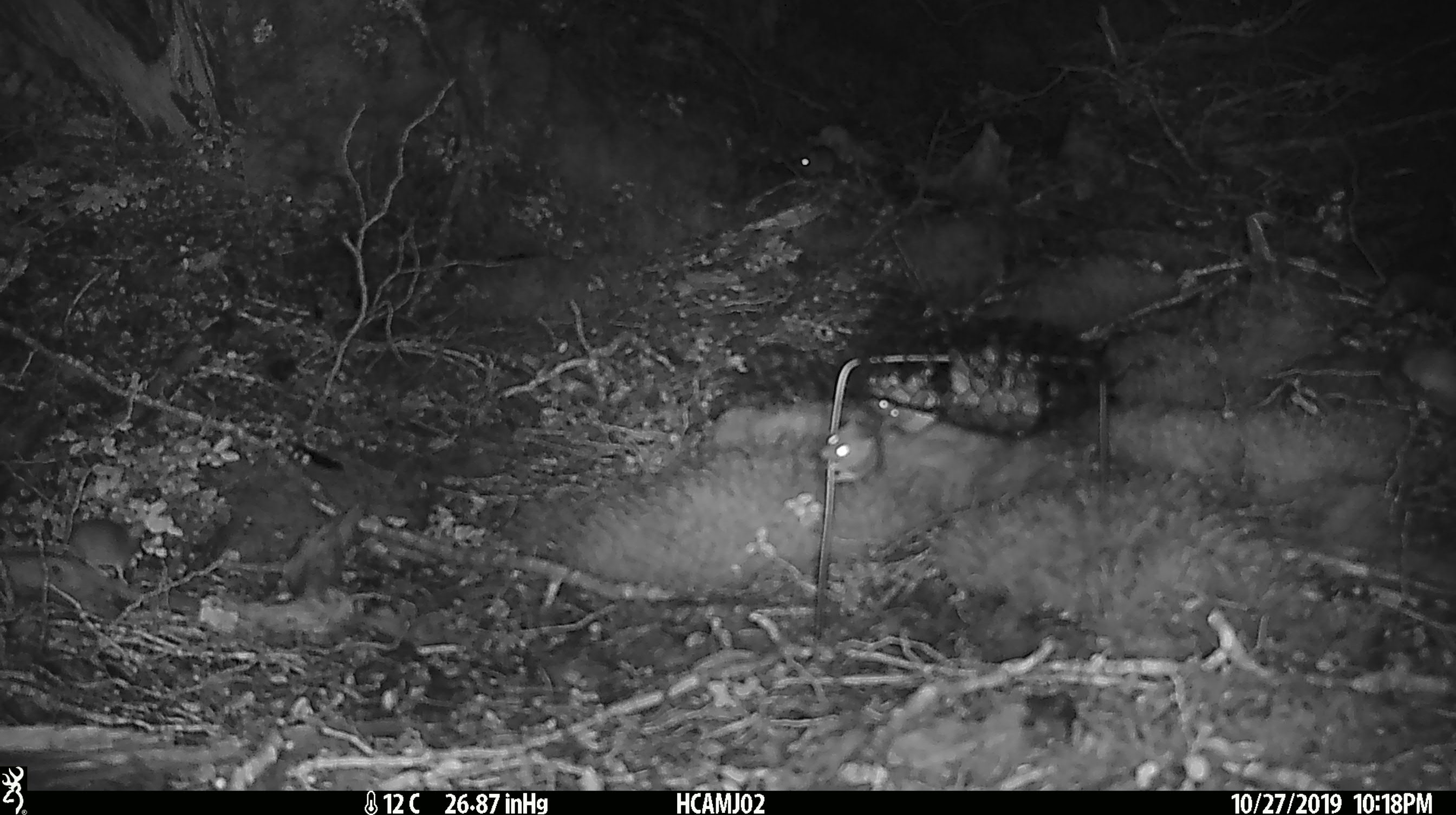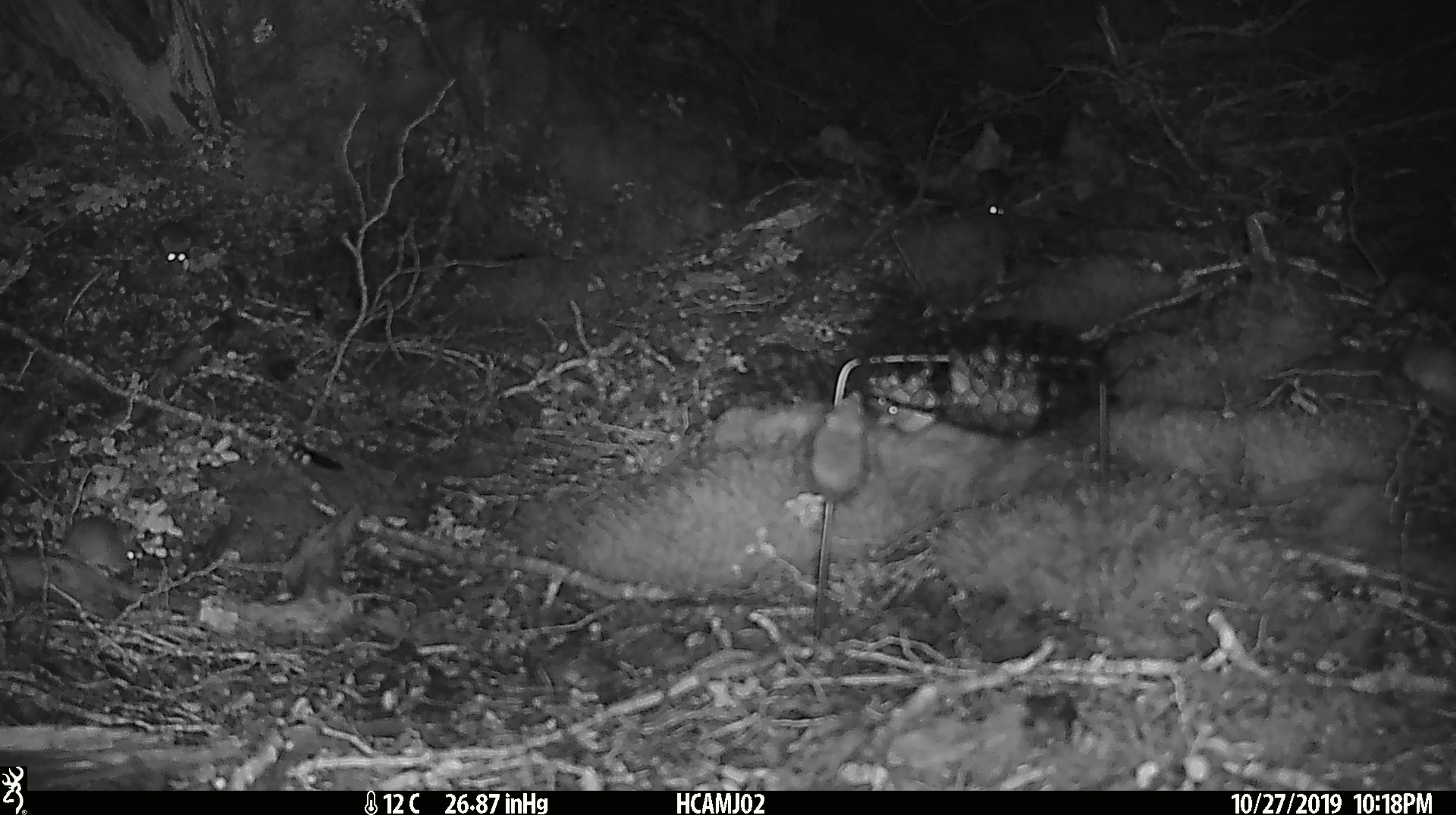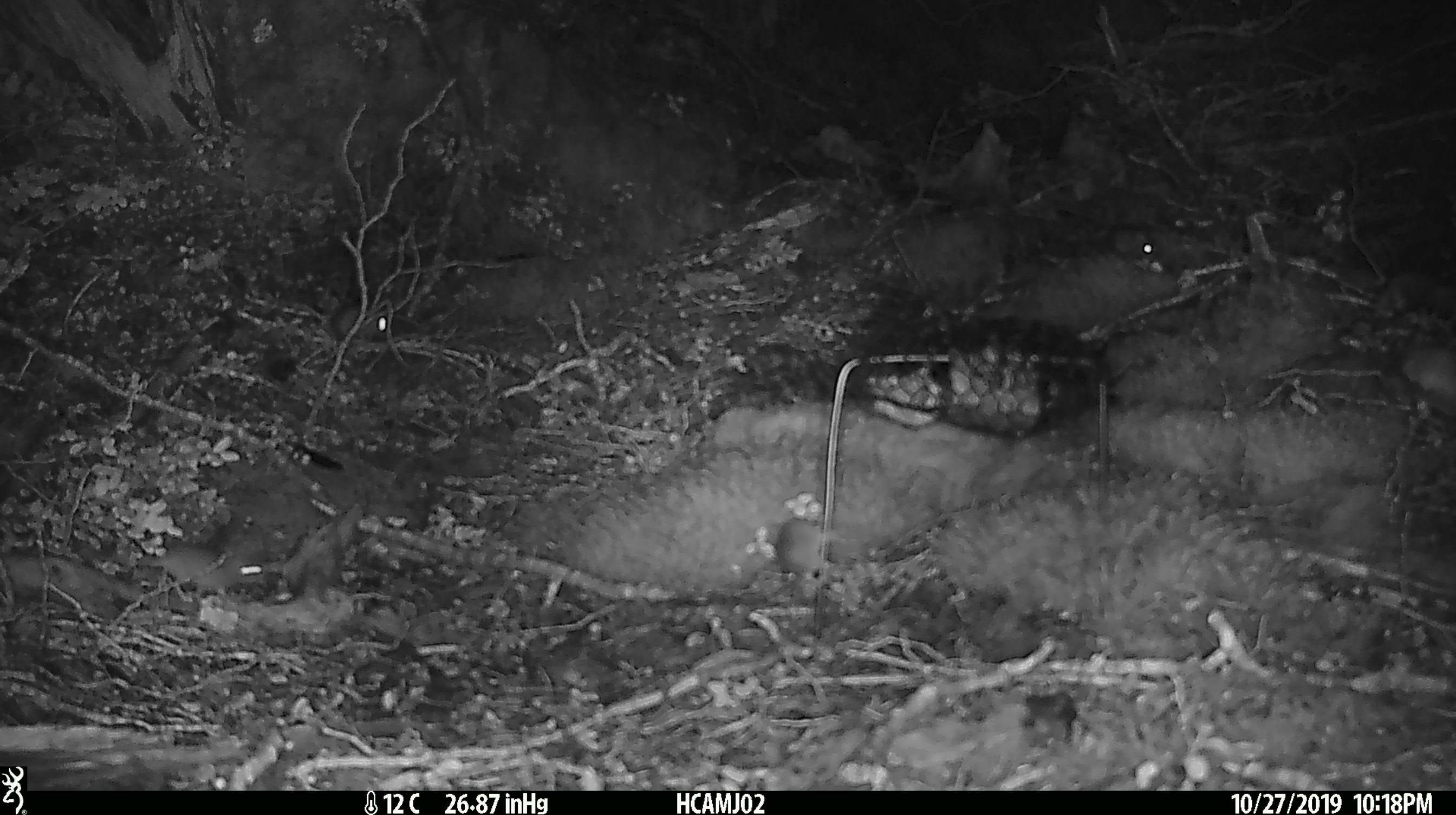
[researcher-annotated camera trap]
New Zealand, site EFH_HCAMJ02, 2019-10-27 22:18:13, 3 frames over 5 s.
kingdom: Animalia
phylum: Chordata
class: Mammalia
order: Rodentia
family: Muridae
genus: Mus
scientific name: Mus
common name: mouse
Mouse (Mus).